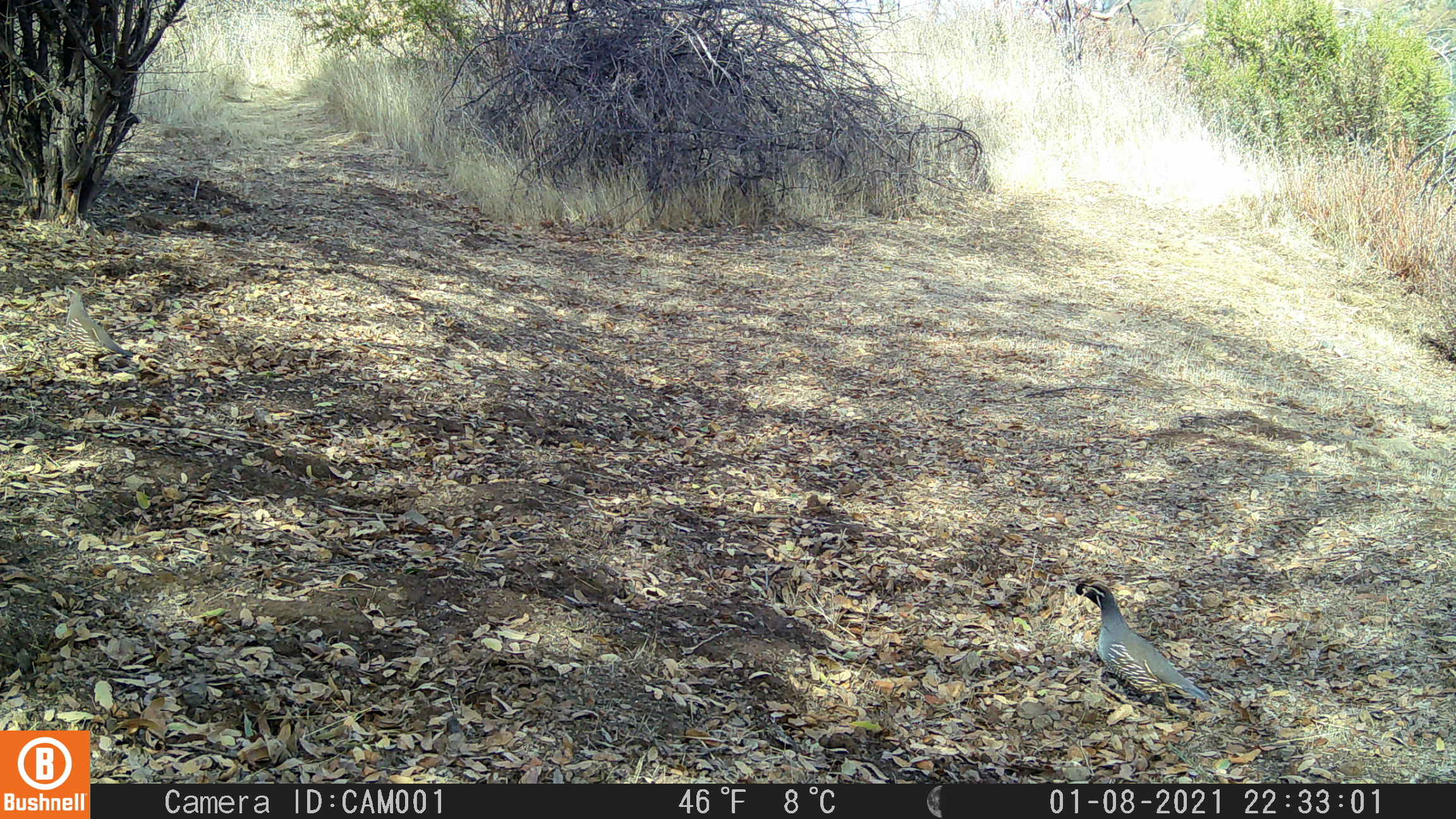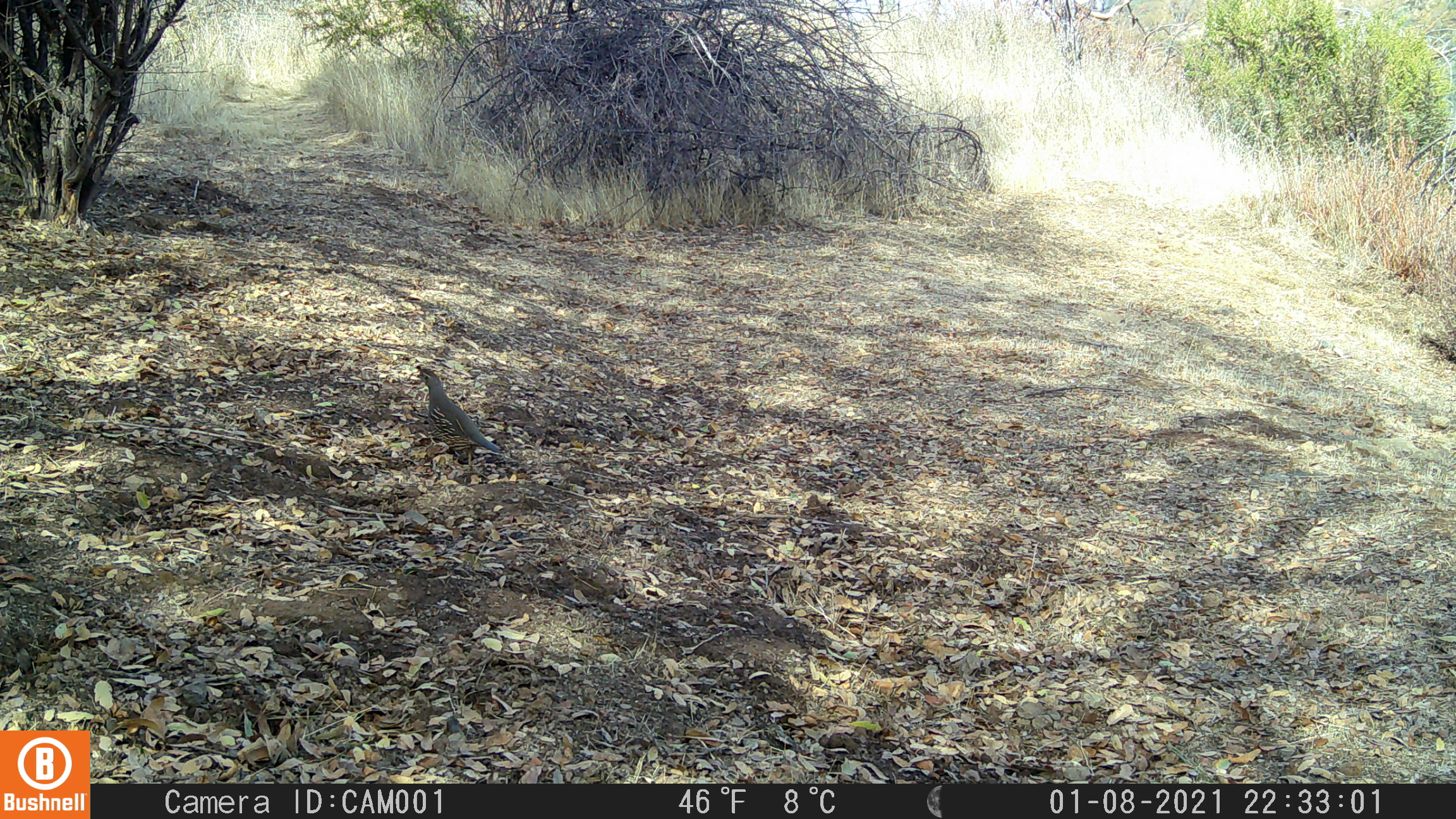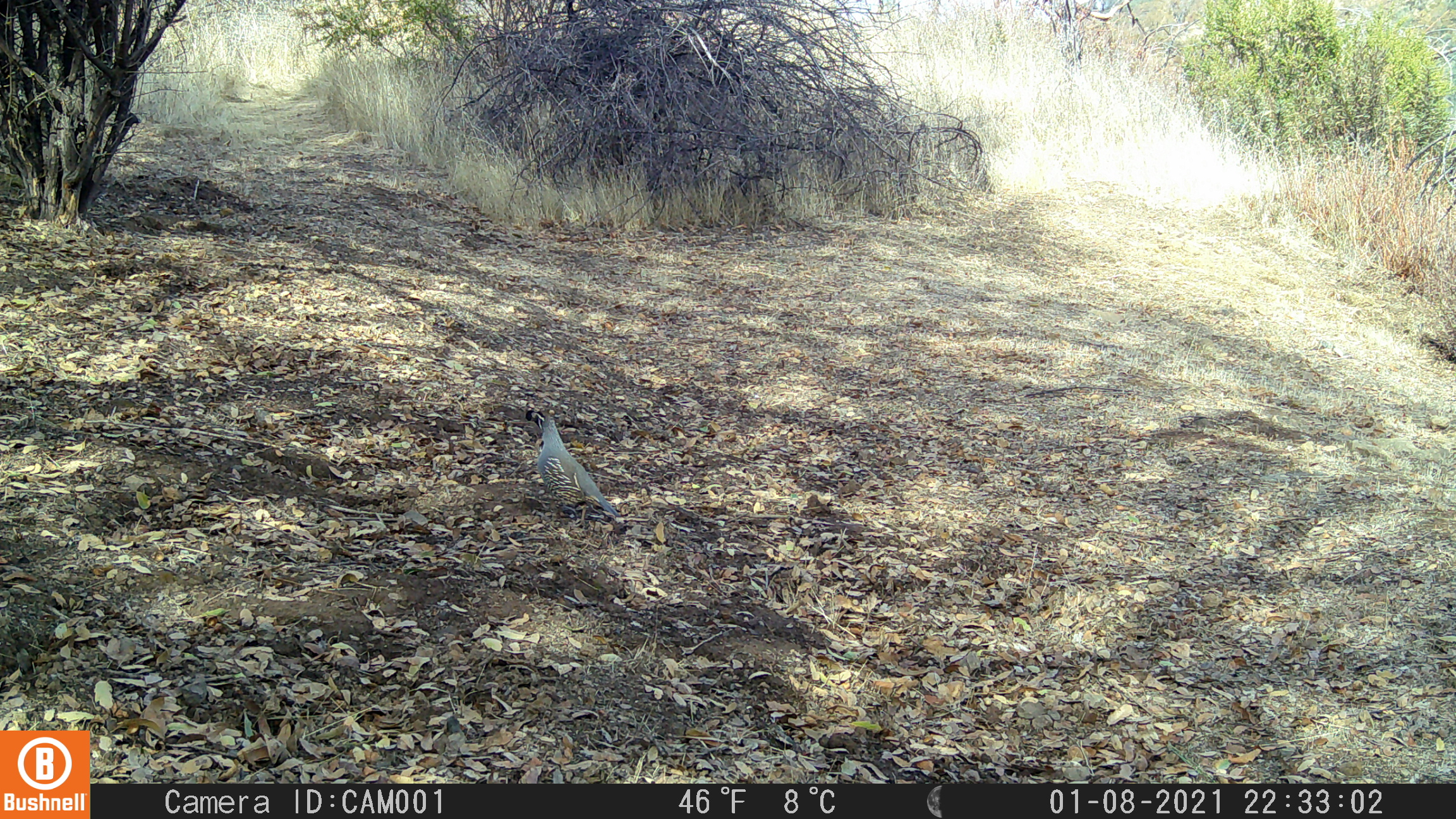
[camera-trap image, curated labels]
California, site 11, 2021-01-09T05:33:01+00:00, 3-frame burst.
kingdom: Animalia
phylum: Chordata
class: Aves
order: Galliformes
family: Odontophoridae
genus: Callipepla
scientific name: Callipepla californica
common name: california quail